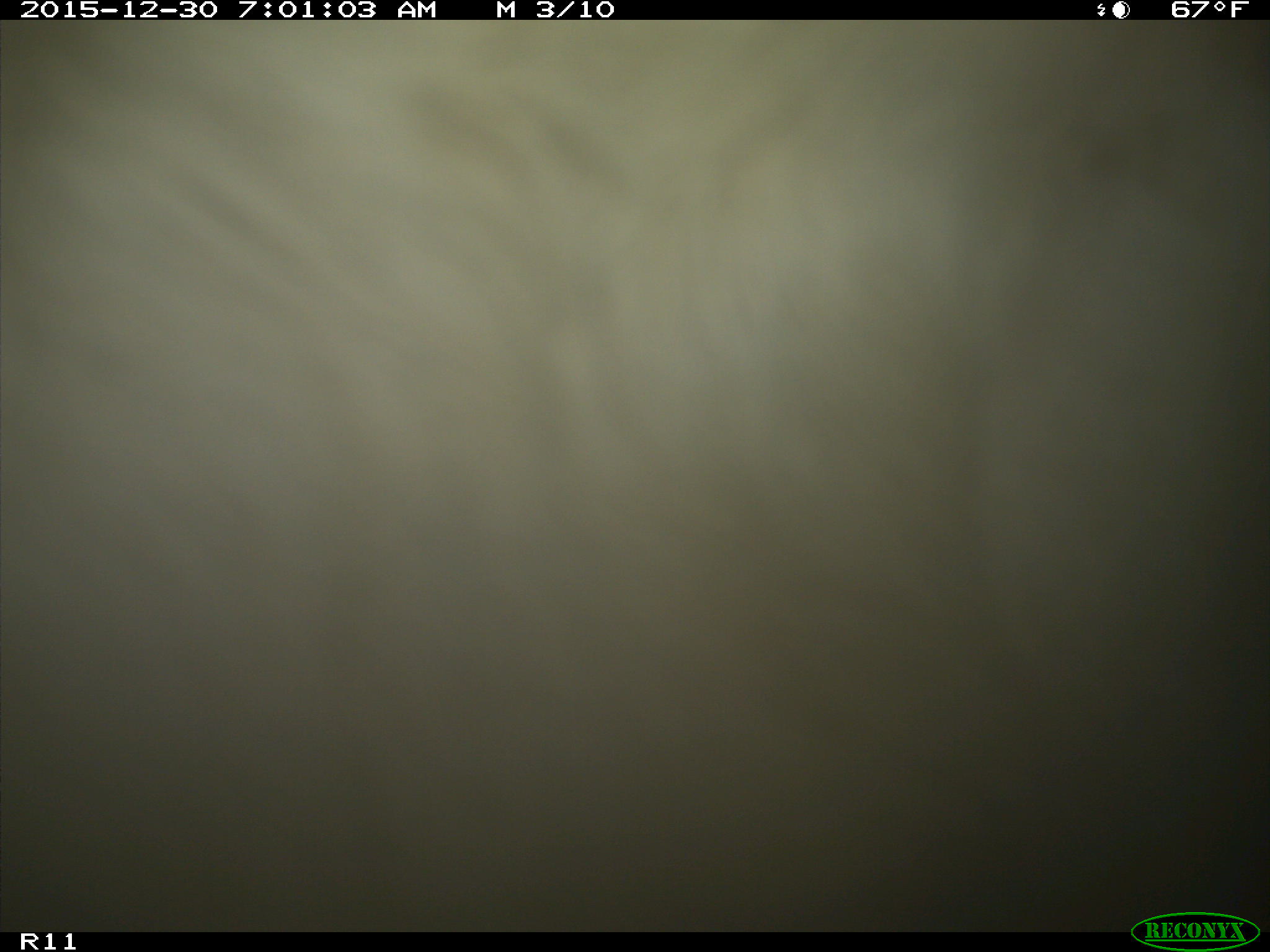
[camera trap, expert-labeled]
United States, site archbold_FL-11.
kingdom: Animalia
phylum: Chordata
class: Mammalia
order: Artiodactyla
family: Bovidae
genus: Bos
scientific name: Bos taurus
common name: domestic cow